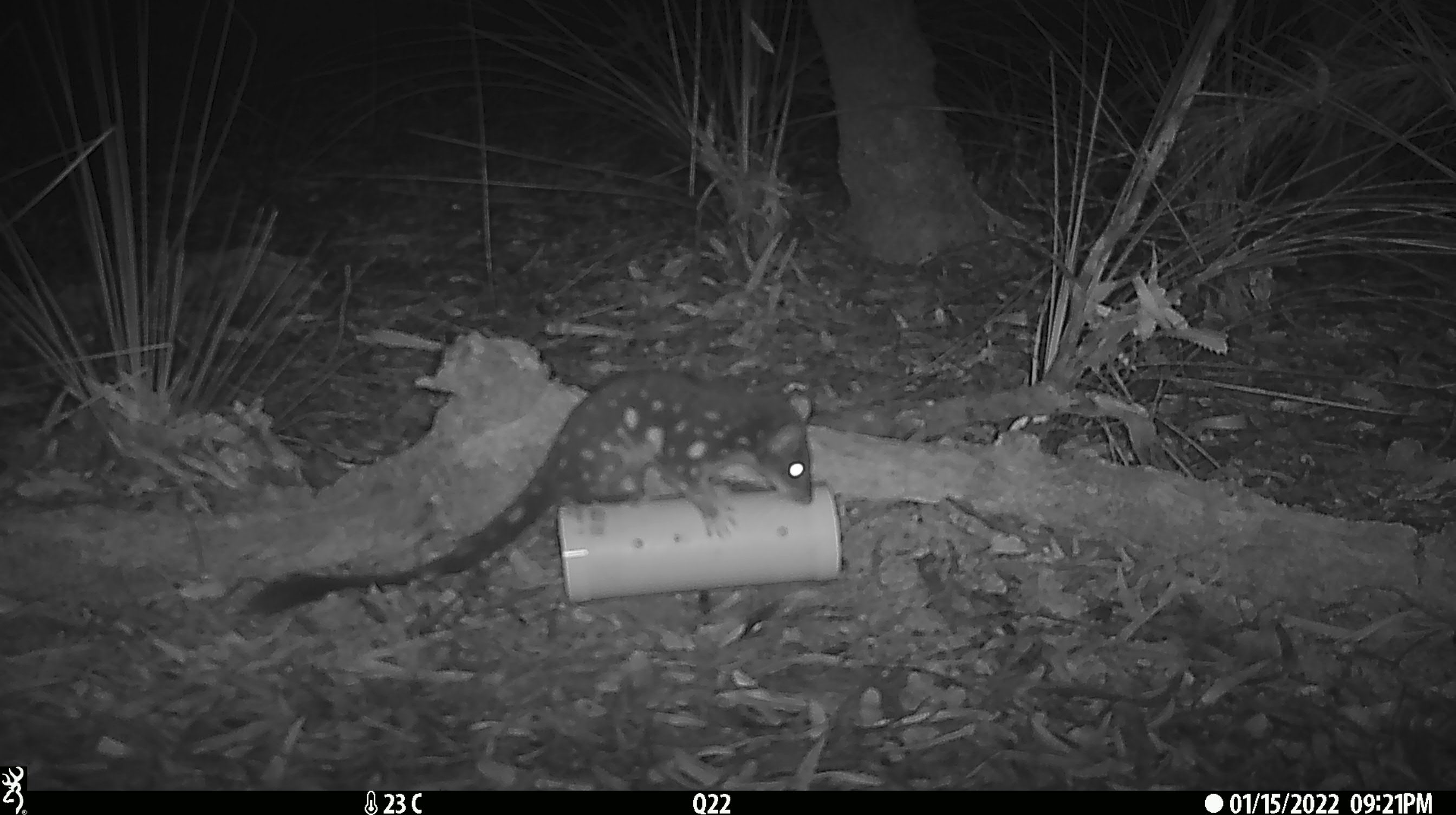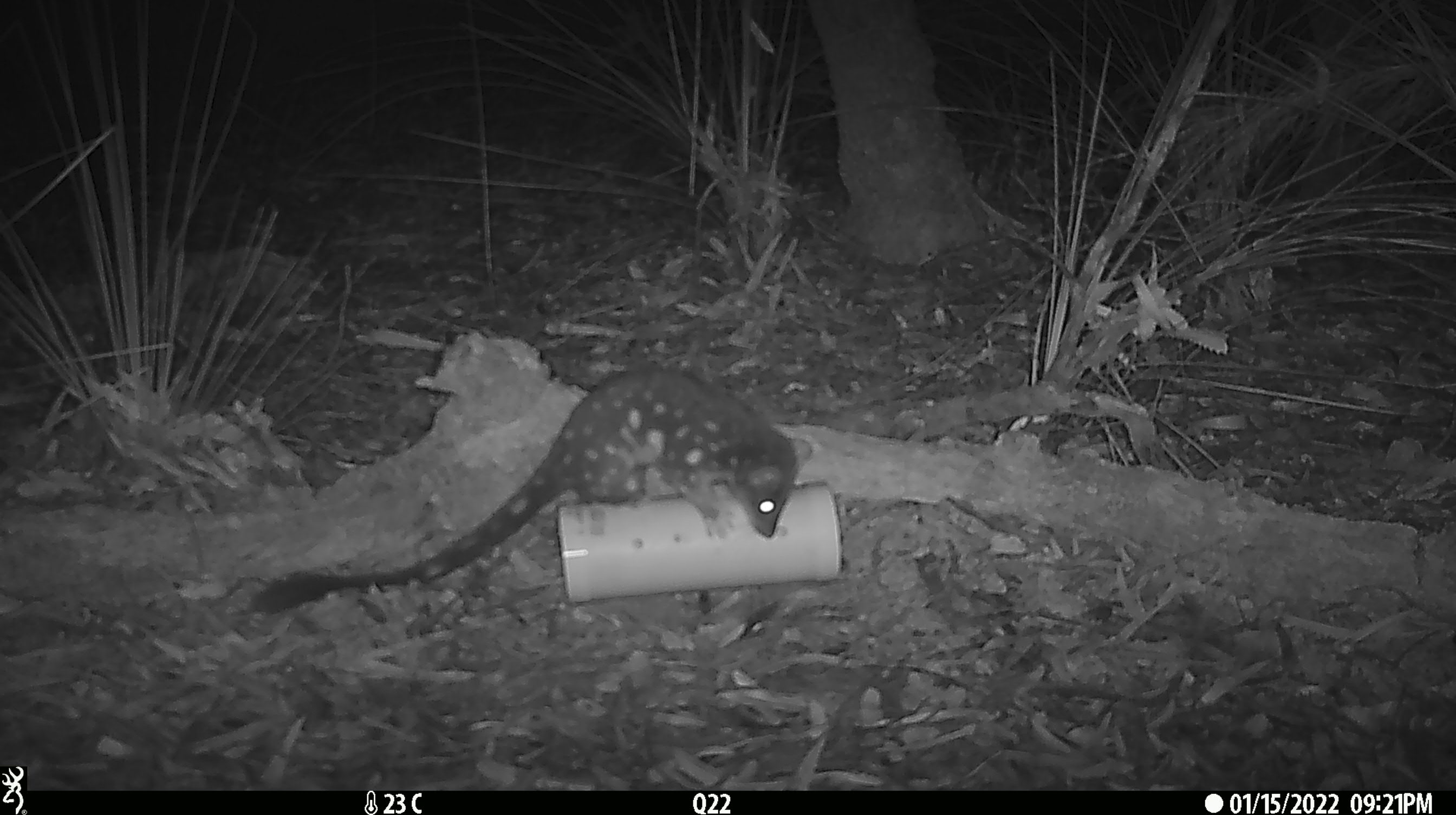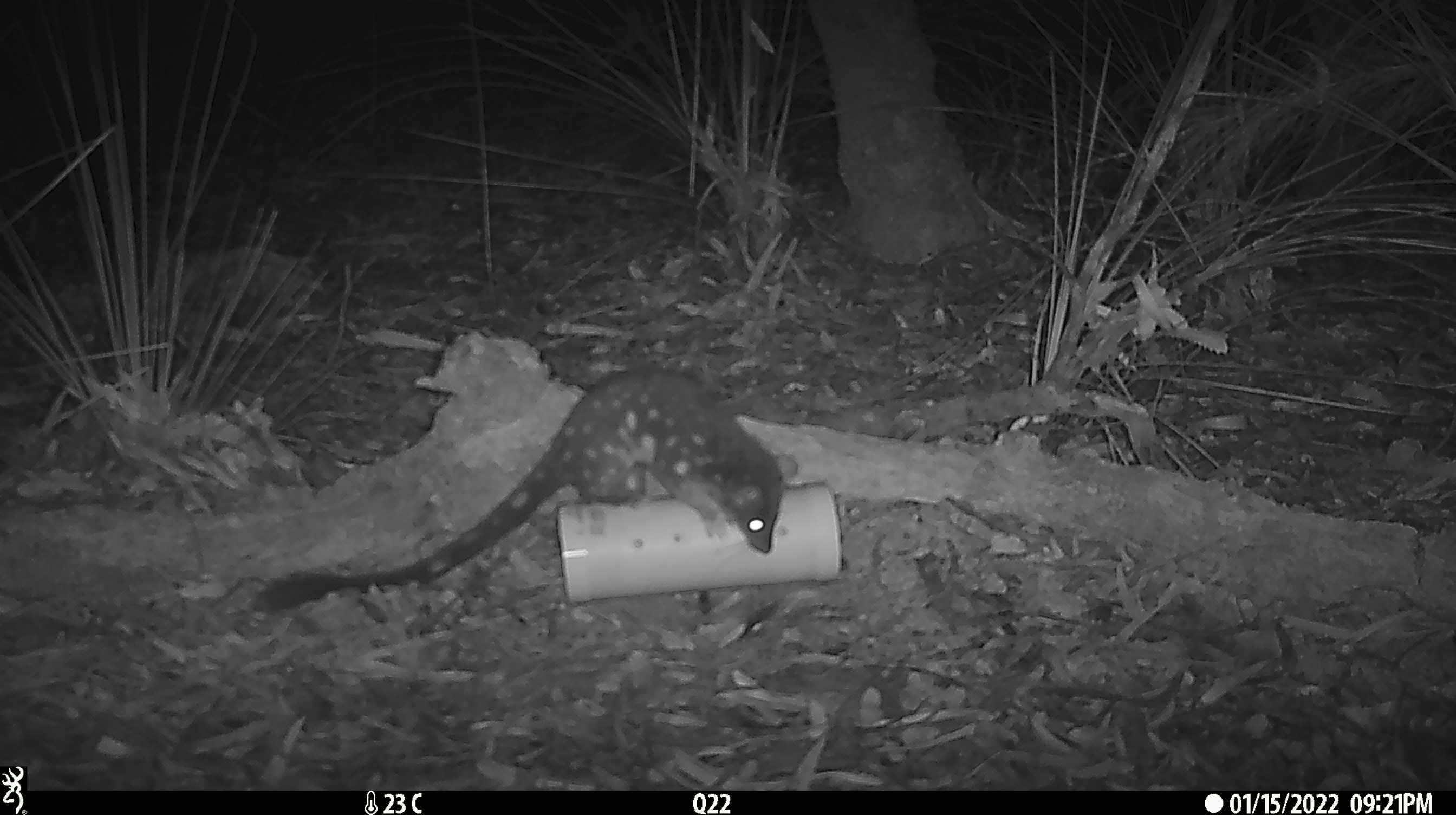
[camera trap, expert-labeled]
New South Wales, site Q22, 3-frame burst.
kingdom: Animalia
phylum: Chordata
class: Mammalia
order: Dasyuromorphia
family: Dasyuridae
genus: Dasyurus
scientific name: Dasyurus maculatus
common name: spotted-tailed quoll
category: quoll